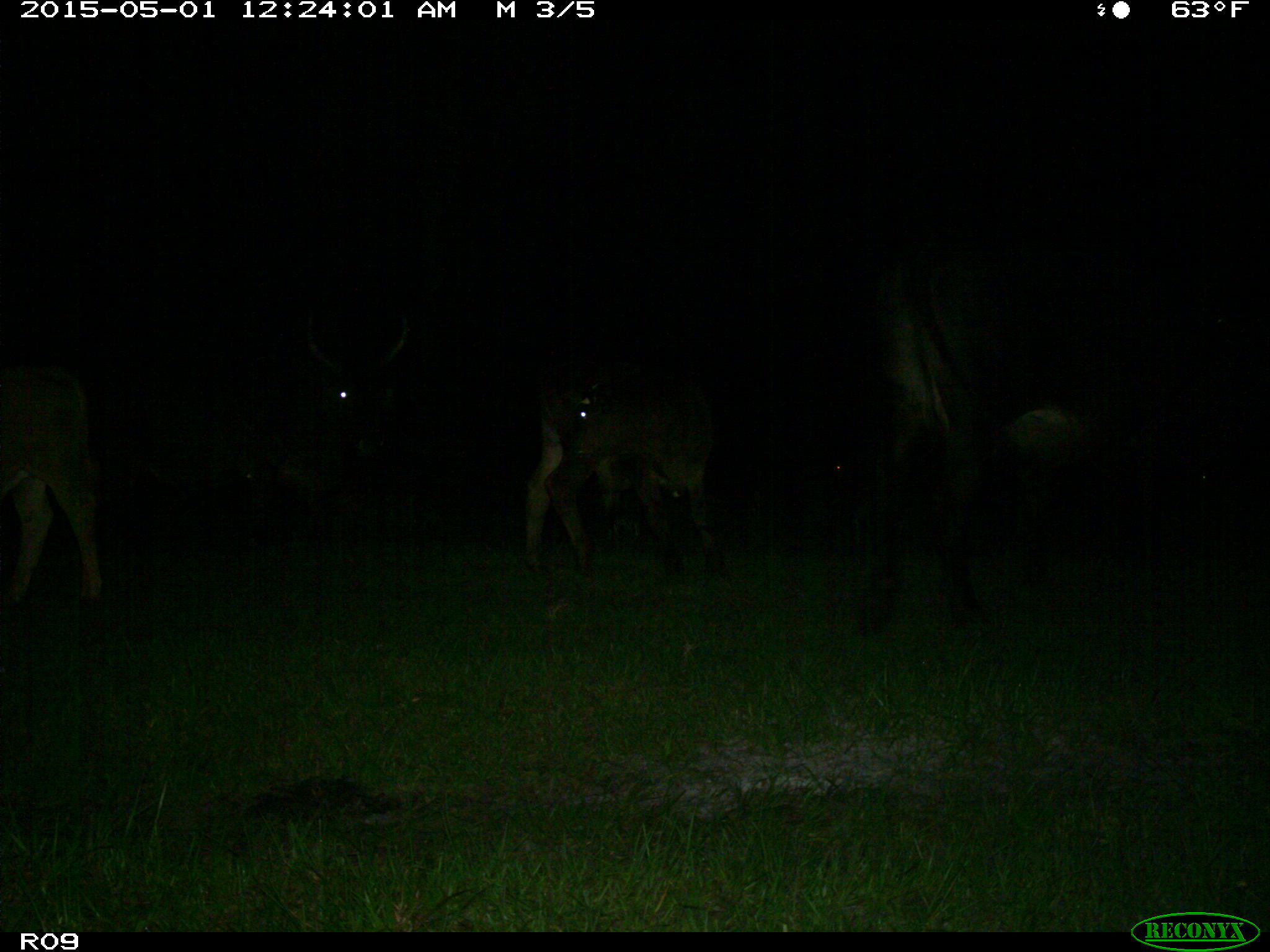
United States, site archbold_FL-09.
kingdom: Animalia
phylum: Chordata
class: Mammalia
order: Artiodactyla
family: Bovidae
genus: Bos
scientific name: Bos taurus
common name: domestic cow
Bos taurus (domestic cow).